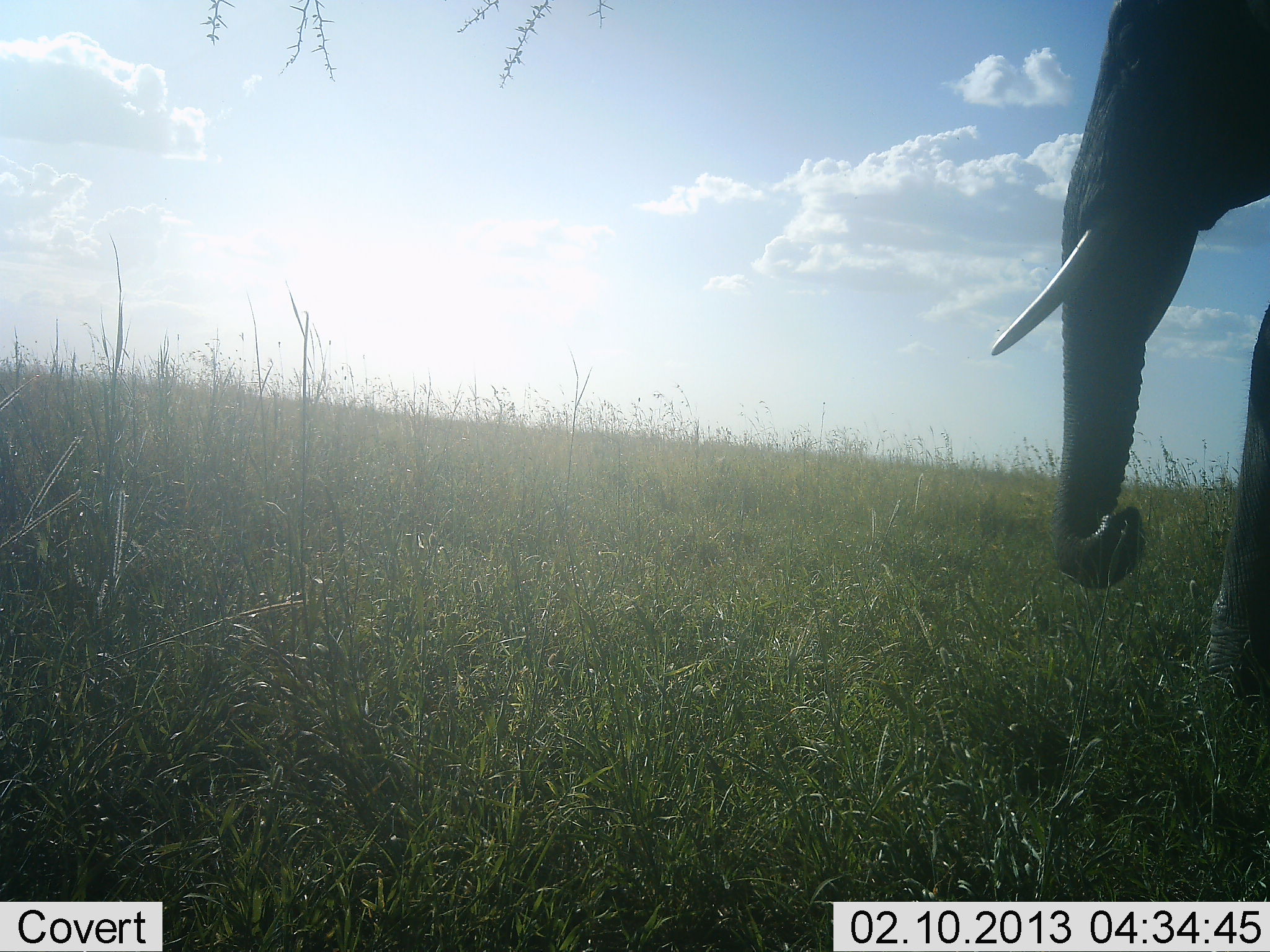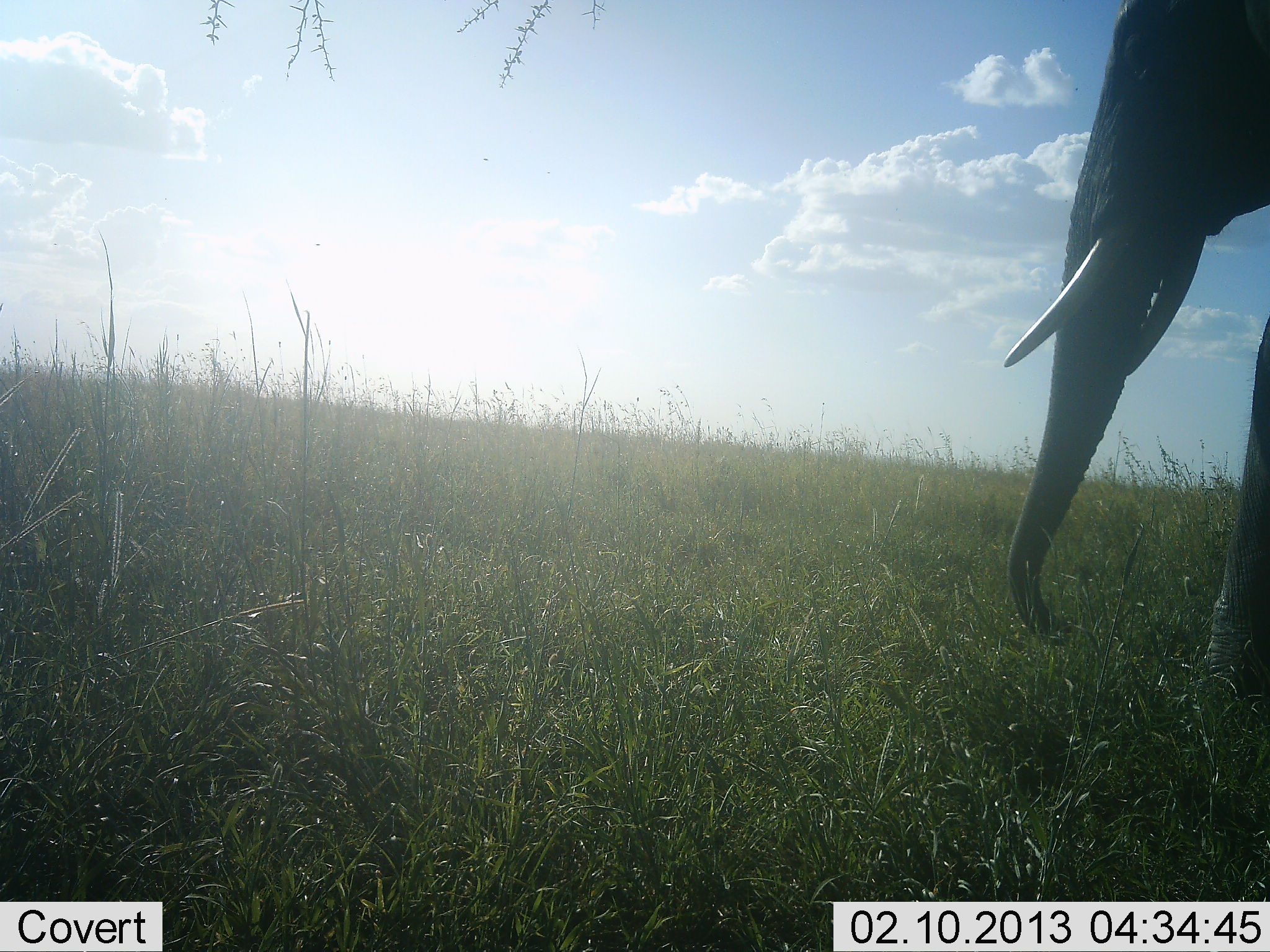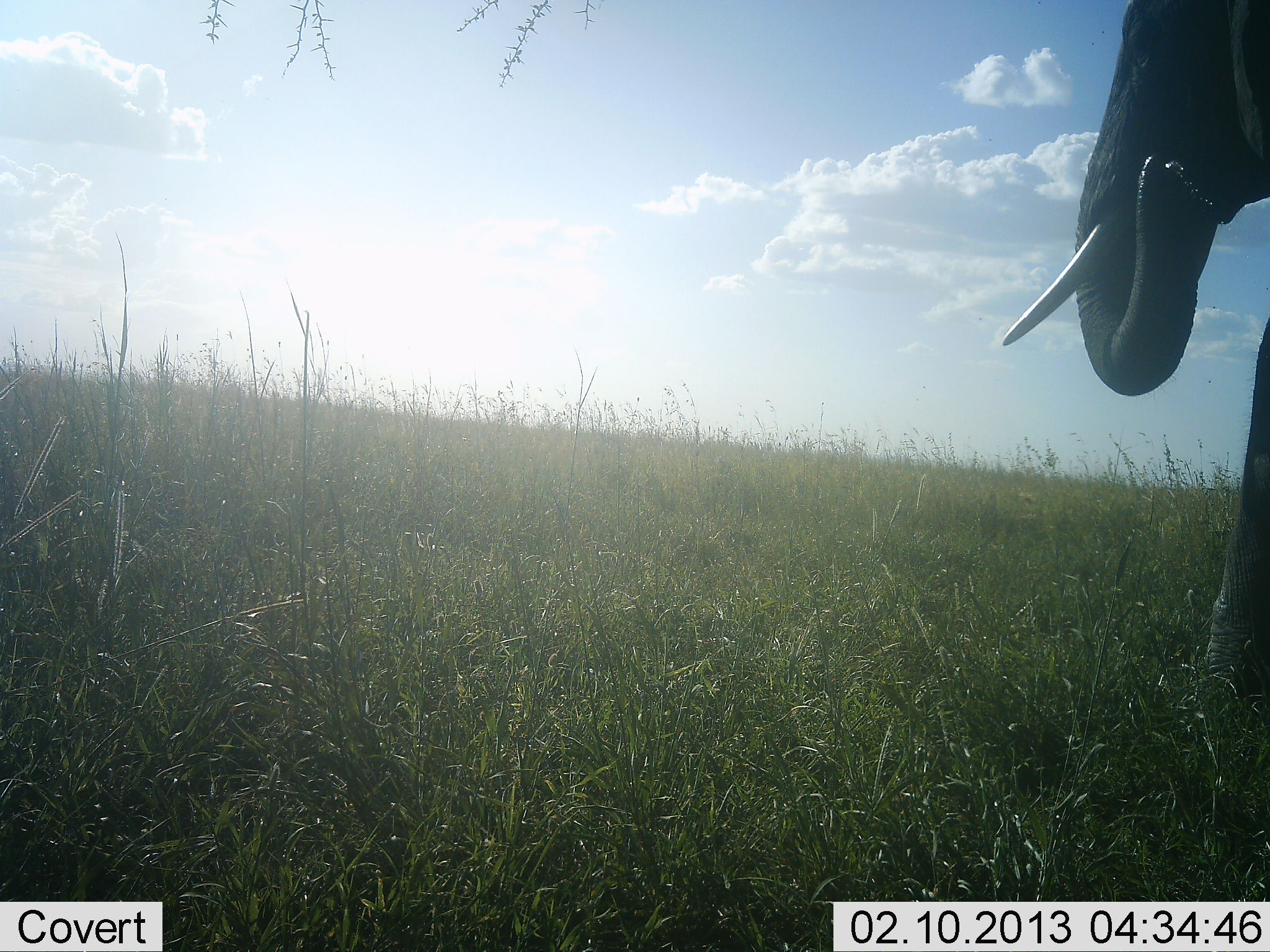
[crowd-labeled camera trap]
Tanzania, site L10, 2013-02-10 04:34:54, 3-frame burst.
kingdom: Animalia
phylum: Chordata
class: Mammalia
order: Proboscidea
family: Elephantidae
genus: Loxodonta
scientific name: Loxodonta africana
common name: african bush elephant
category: elephant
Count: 1.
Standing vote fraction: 39%.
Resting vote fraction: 0%.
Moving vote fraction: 4%.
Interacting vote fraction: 0%.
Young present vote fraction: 0%.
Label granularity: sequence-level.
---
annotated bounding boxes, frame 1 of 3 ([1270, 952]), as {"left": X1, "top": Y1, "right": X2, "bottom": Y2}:
animal: {"left": 988, "top": 0, "right": 1270, "bottom": 705}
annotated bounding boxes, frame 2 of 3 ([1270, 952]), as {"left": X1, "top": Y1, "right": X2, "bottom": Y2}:
animal: {"left": 1000, "top": 0, "right": 1270, "bottom": 712}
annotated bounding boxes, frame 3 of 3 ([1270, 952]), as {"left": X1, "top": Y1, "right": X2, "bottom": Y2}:
animal: {"left": 1000, "top": 0, "right": 1270, "bottom": 721}